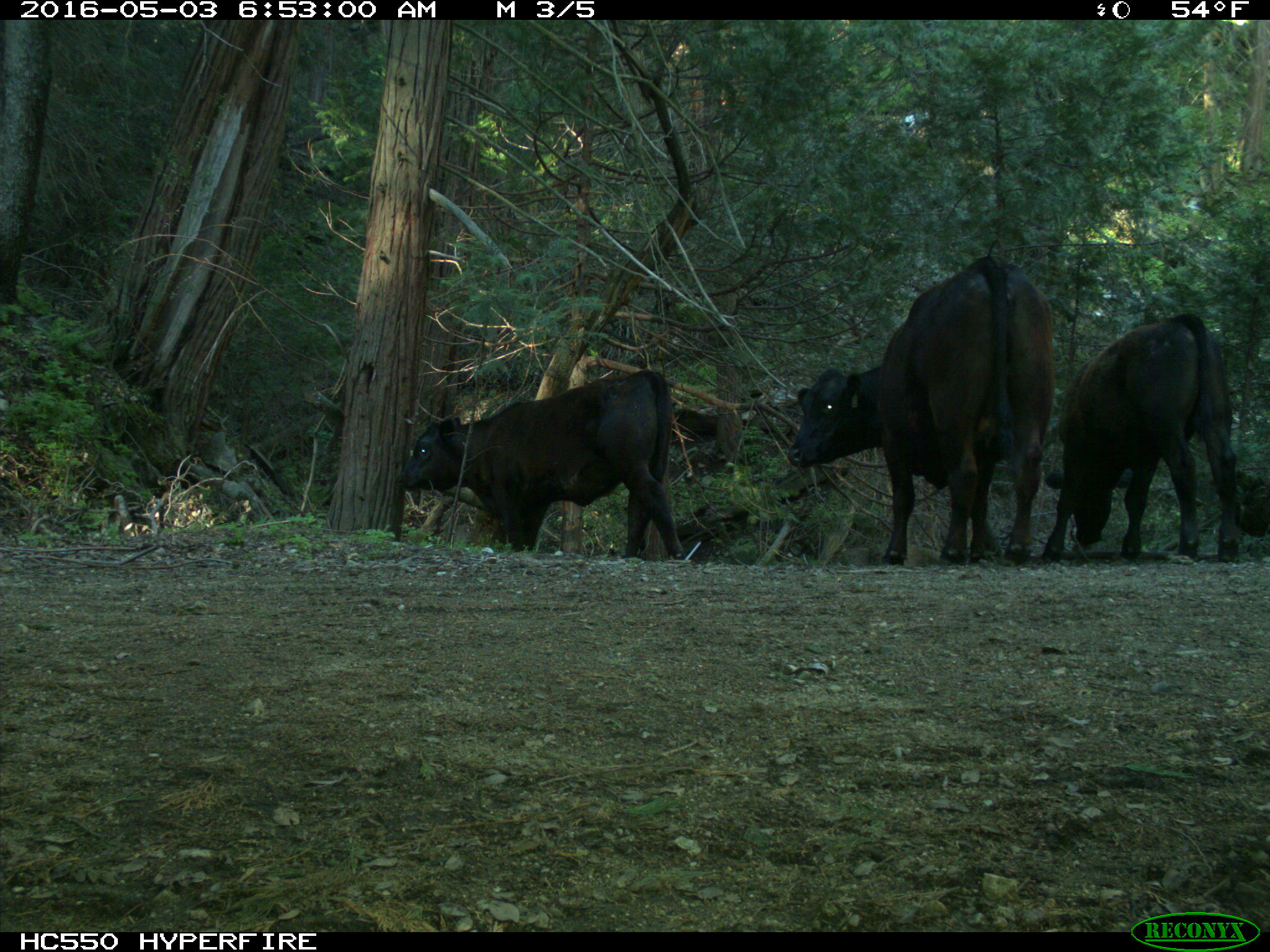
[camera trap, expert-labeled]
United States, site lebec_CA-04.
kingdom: Animalia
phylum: Chordata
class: Mammalia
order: Artiodactyla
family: Bovidae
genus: Bos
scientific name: Bos taurus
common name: domestic cow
Bos taurus (domestic cow).